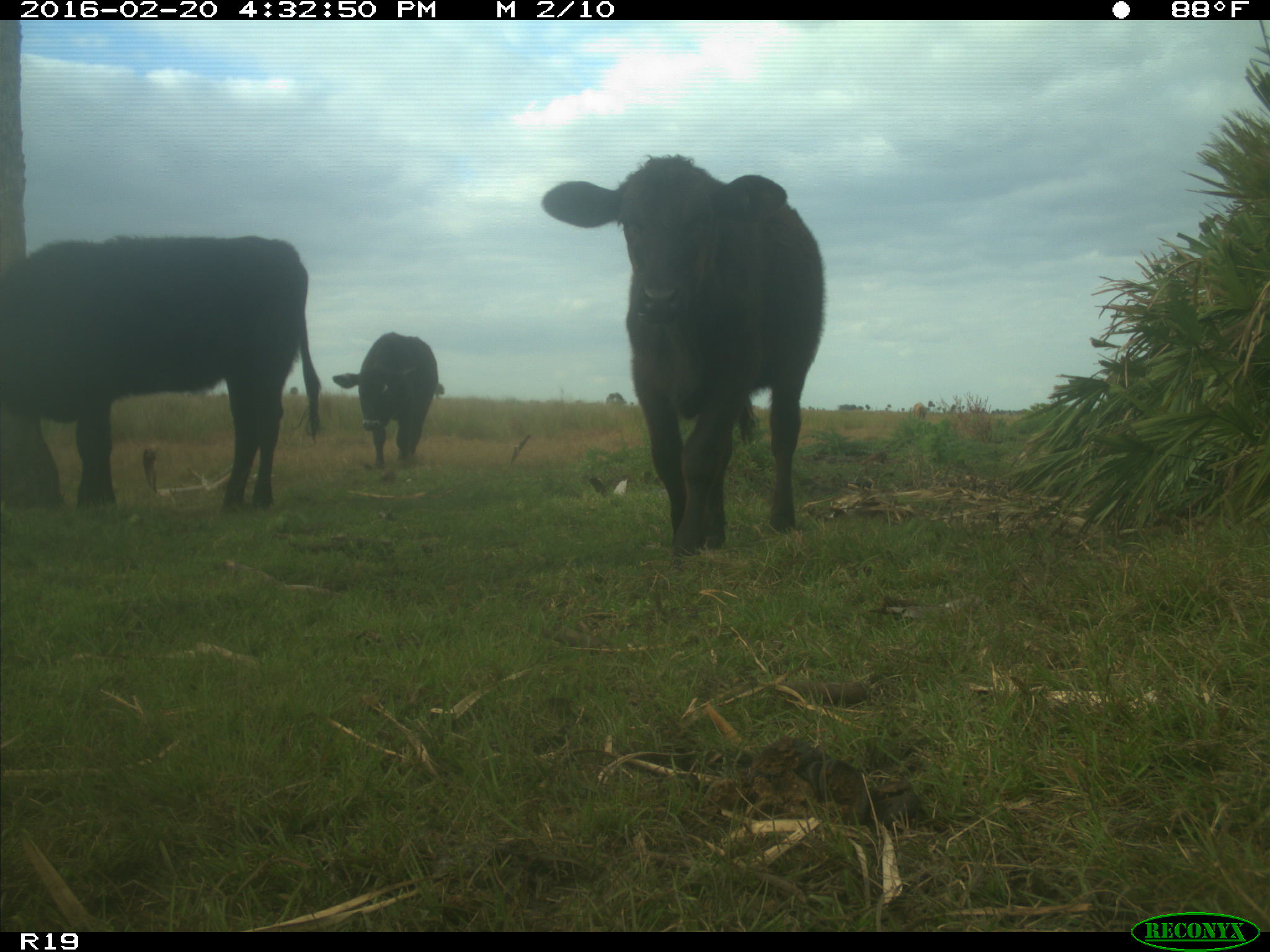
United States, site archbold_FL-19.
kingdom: Animalia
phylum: Chordata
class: Mammalia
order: Artiodactyla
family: Bovidae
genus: Bos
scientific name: Bos taurus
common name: domestic cow